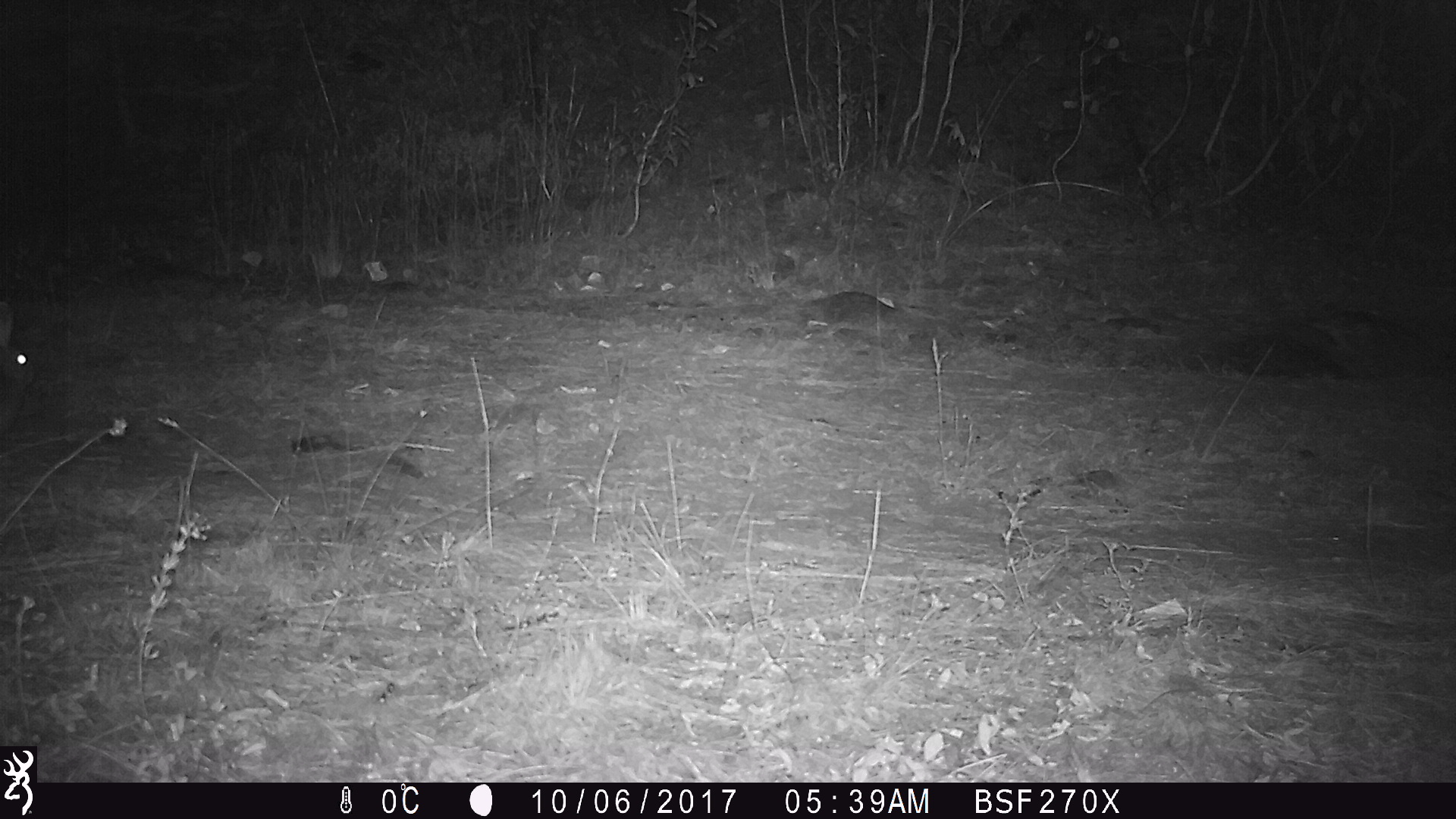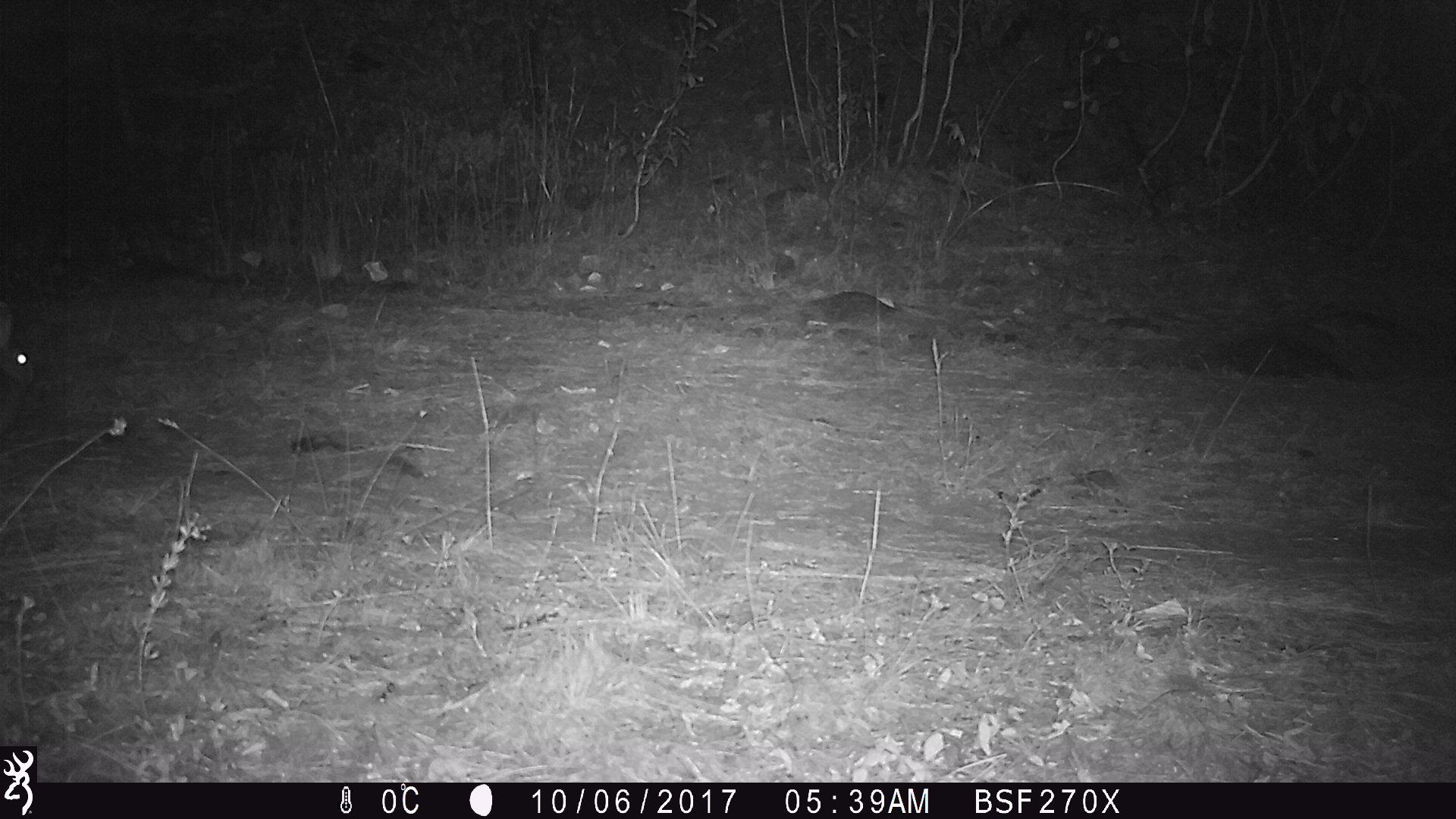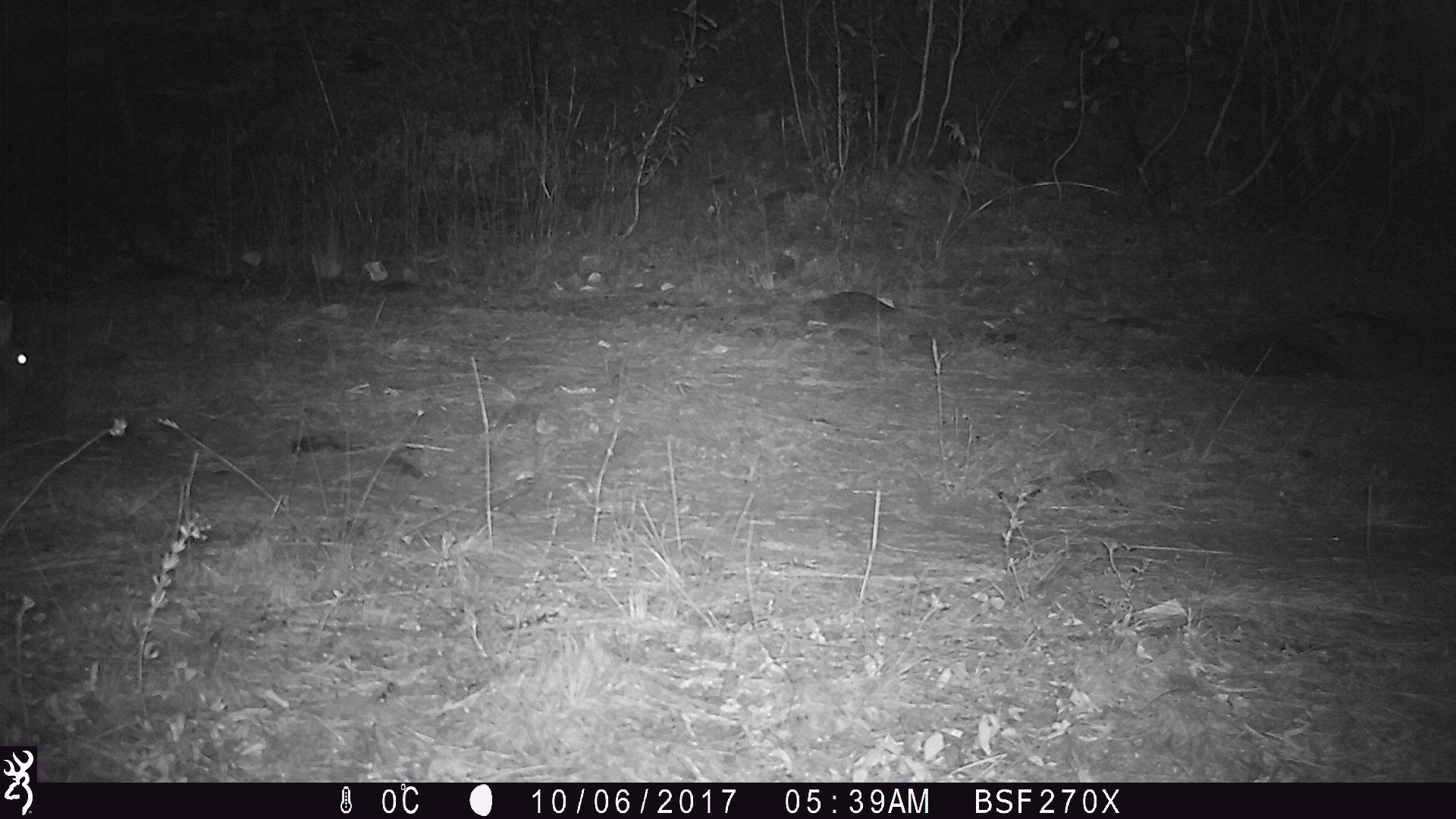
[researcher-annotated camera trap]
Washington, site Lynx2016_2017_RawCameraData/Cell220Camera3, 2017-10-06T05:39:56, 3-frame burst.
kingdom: Animalia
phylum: Chordata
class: Mammalia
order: Lagomorpha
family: Leporidae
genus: Lepus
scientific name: Lepus americanus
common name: snowshoe hare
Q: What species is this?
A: Lepus americanus (snowshoe hare).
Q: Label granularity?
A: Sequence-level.